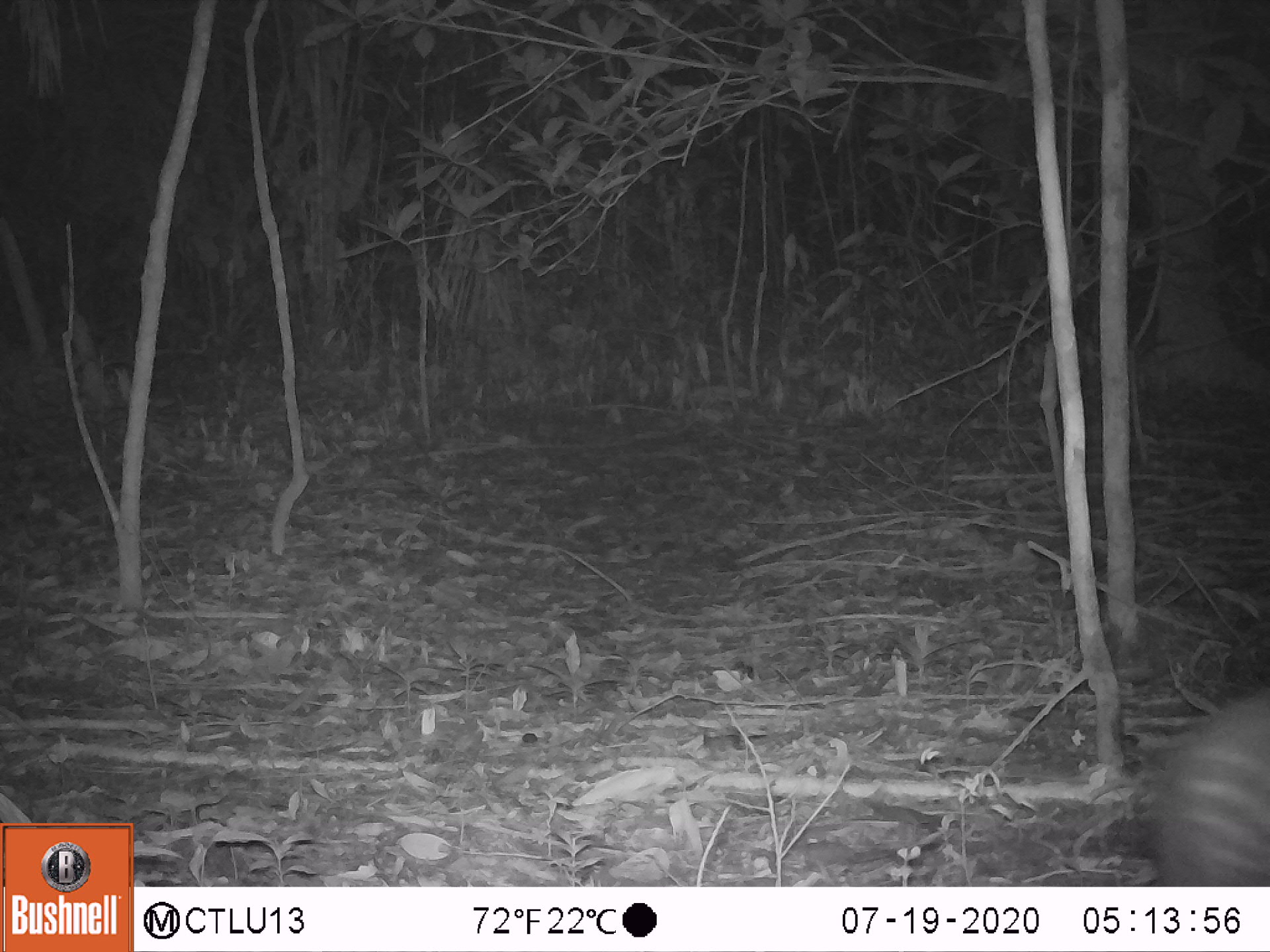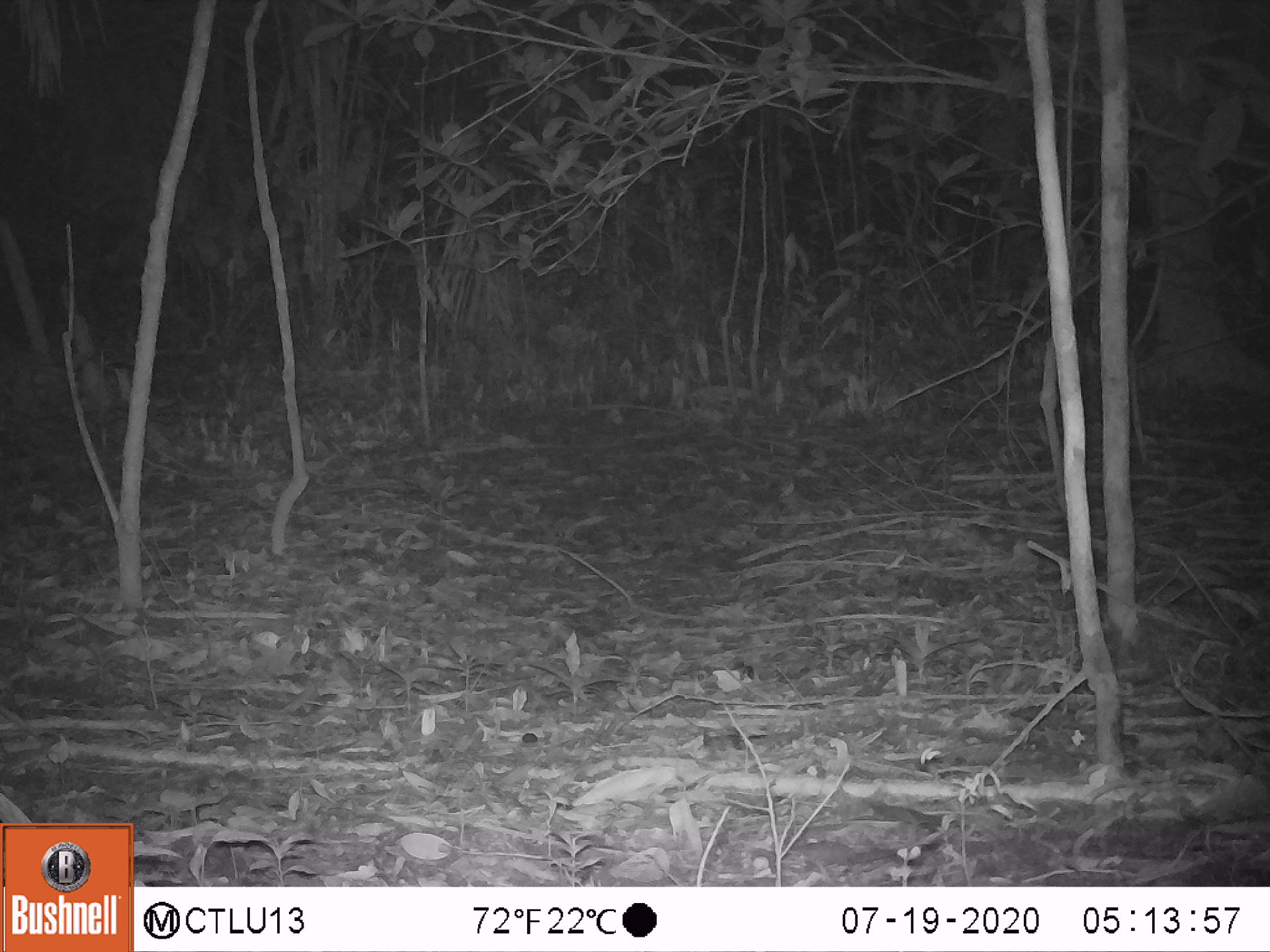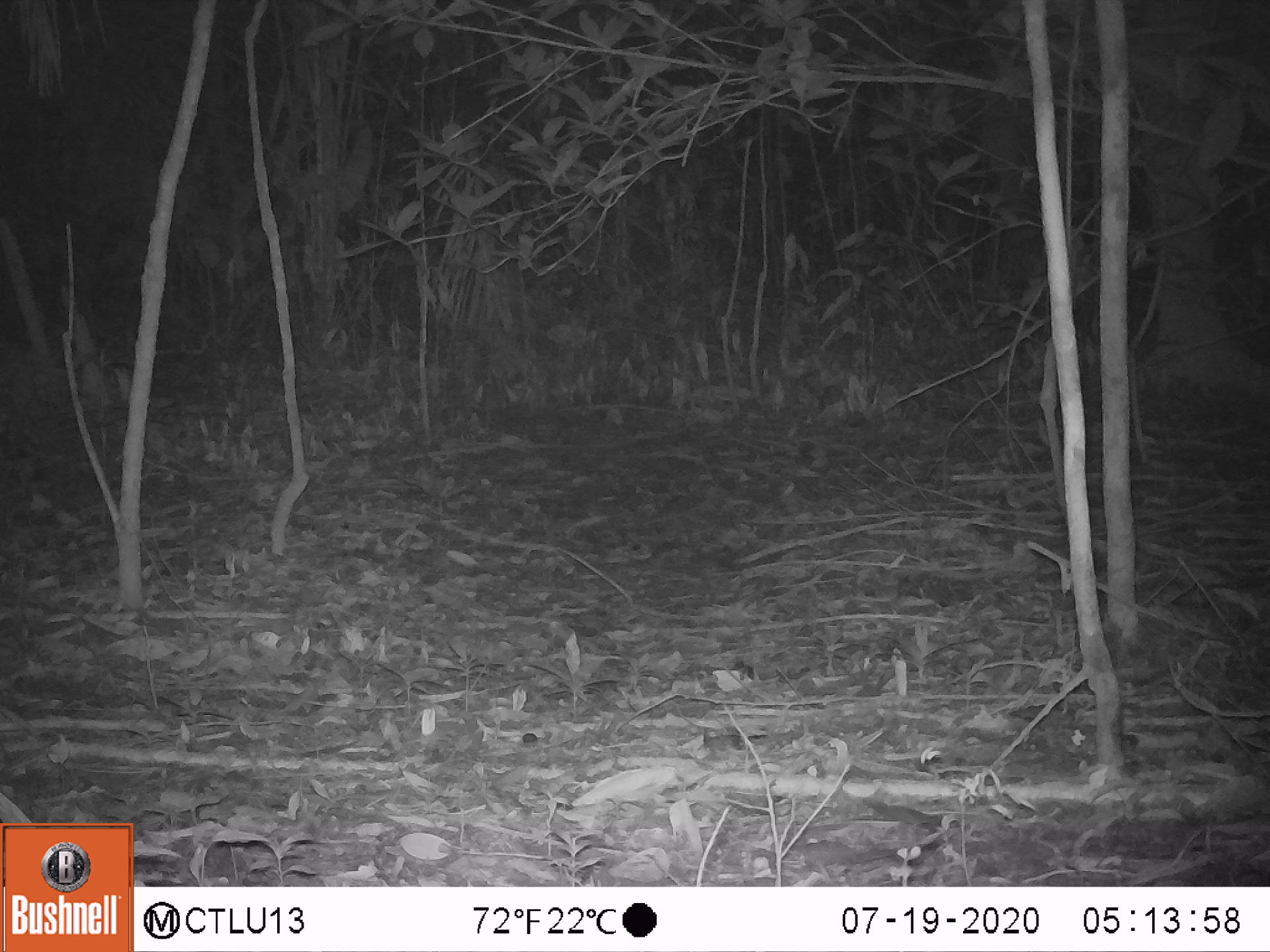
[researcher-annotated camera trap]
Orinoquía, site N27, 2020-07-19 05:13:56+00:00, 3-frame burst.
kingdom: Animalia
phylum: Chordata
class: Mammalia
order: Rodentia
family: Cuniculidae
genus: Cuniculus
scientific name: Cuniculus paca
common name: spotted paca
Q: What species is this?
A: Spotted paca (Cuniculus paca).